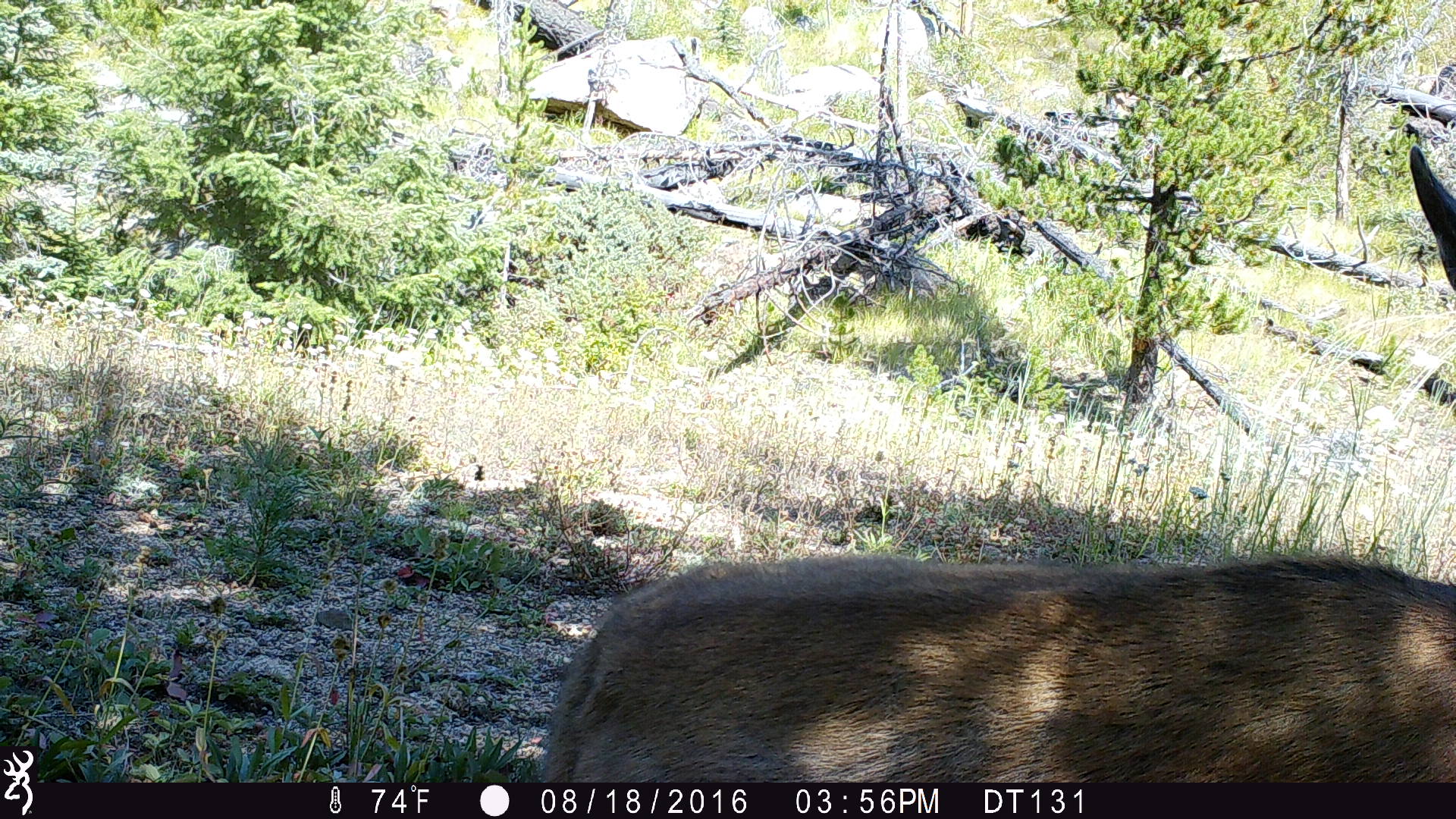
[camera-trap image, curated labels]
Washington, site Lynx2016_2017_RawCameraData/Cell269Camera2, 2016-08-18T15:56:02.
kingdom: Animalia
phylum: Chordata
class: Mammalia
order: Artiodactyla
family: Cervidae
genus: Odocoileus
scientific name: Odocoileus hemionus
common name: mule deer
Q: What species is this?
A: Odocoileus hemionus (mule deer).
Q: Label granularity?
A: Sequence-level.